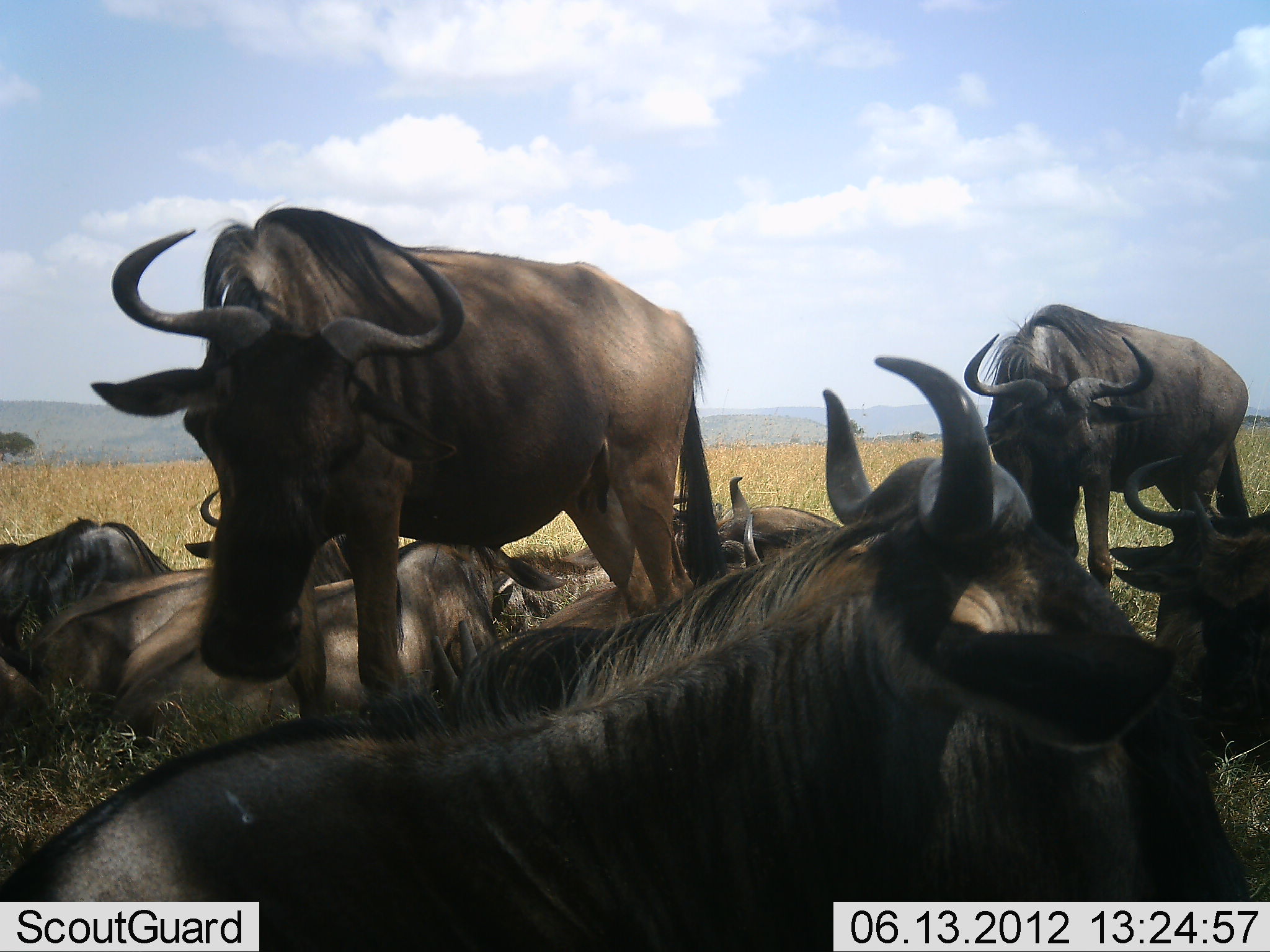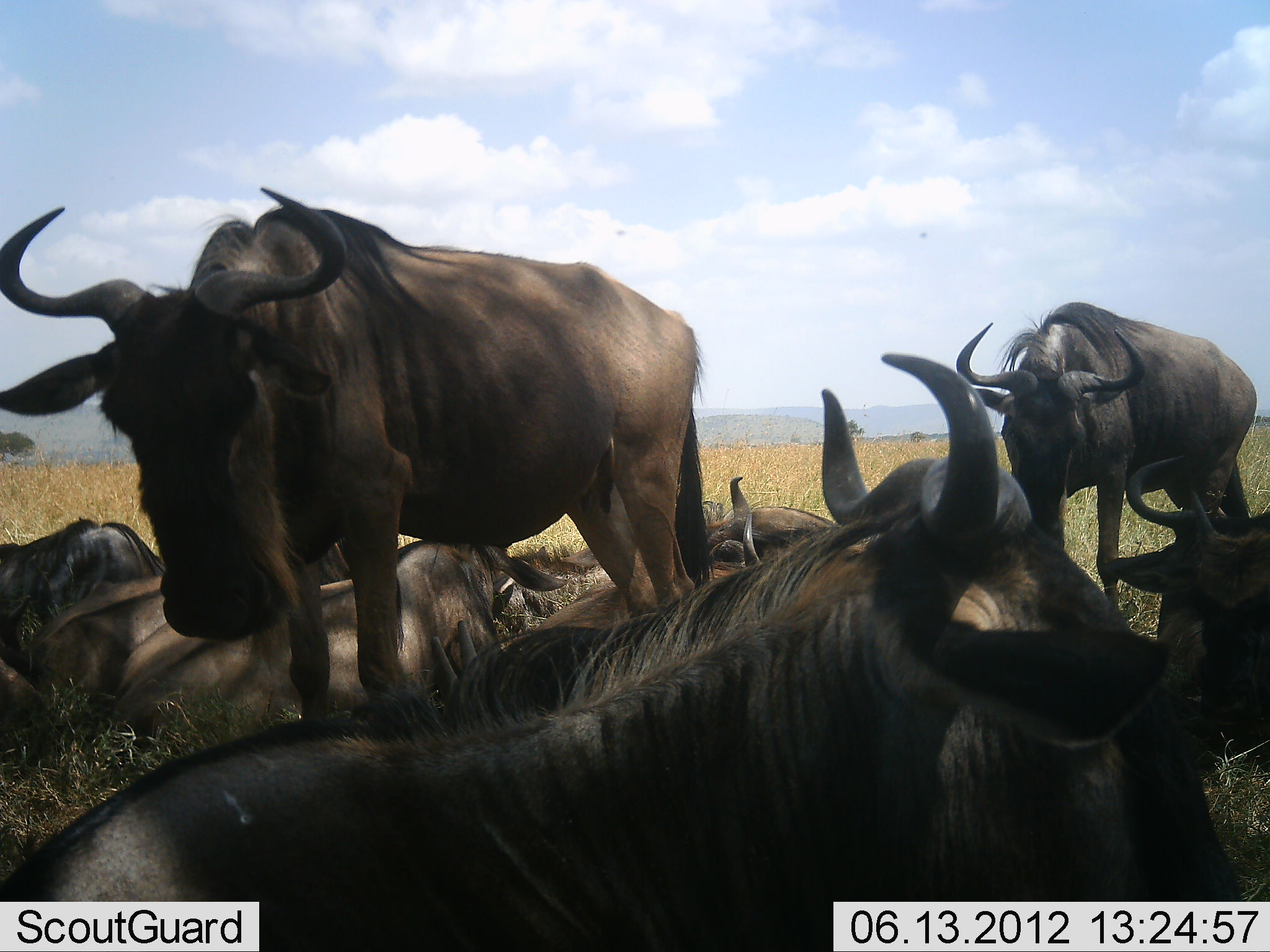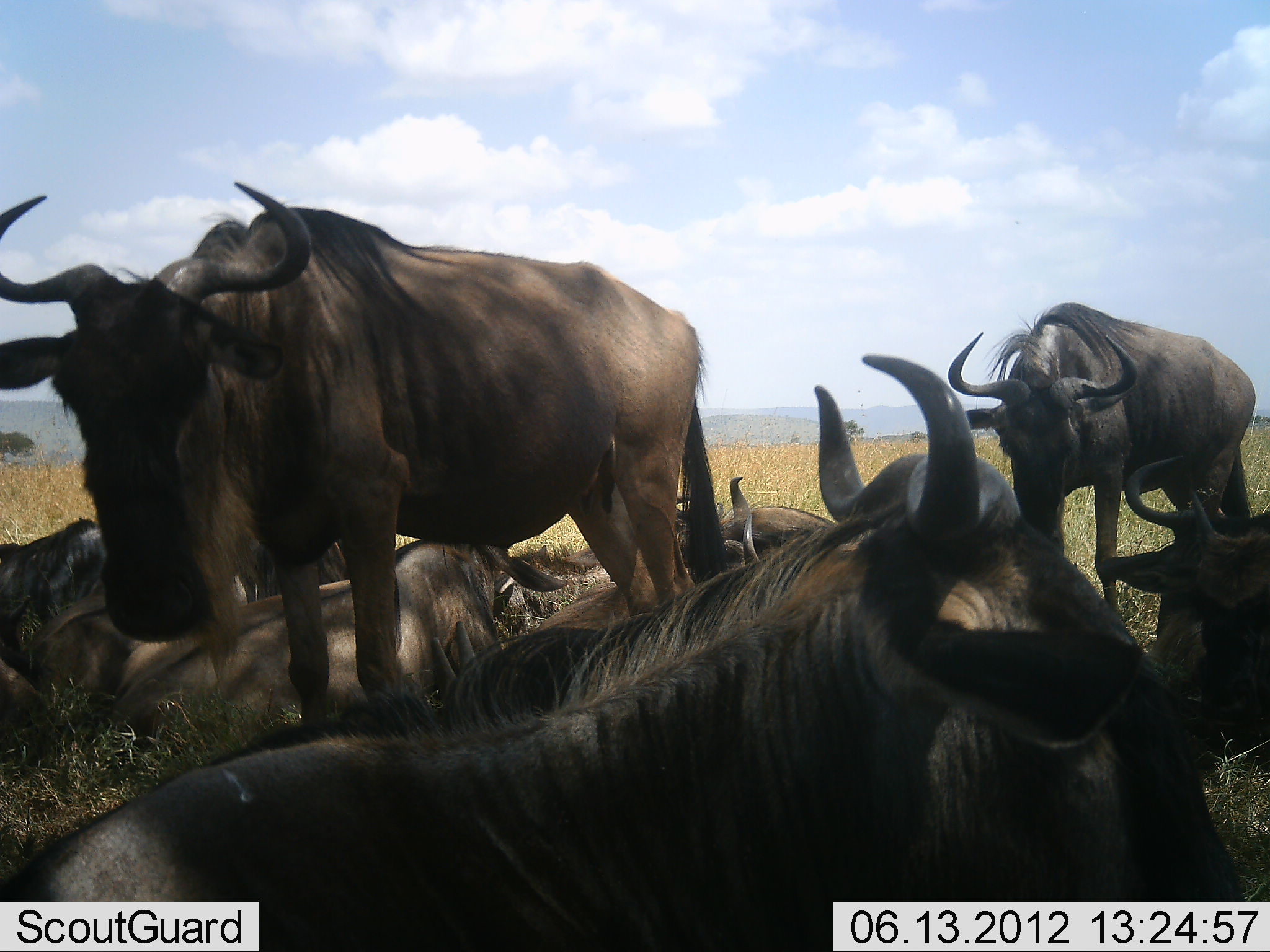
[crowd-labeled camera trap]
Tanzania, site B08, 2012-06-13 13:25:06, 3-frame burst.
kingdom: Animalia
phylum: Chordata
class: Mammalia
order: Artiodactyla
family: Bovidae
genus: Connochaetes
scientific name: Connochaetes taurinus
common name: blue wildebeest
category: wildebeest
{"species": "wildebeest (blue wildebeest) (Connochaetes taurinus)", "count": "8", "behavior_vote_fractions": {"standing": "80%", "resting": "100%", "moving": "0%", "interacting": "0%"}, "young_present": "0%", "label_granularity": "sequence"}